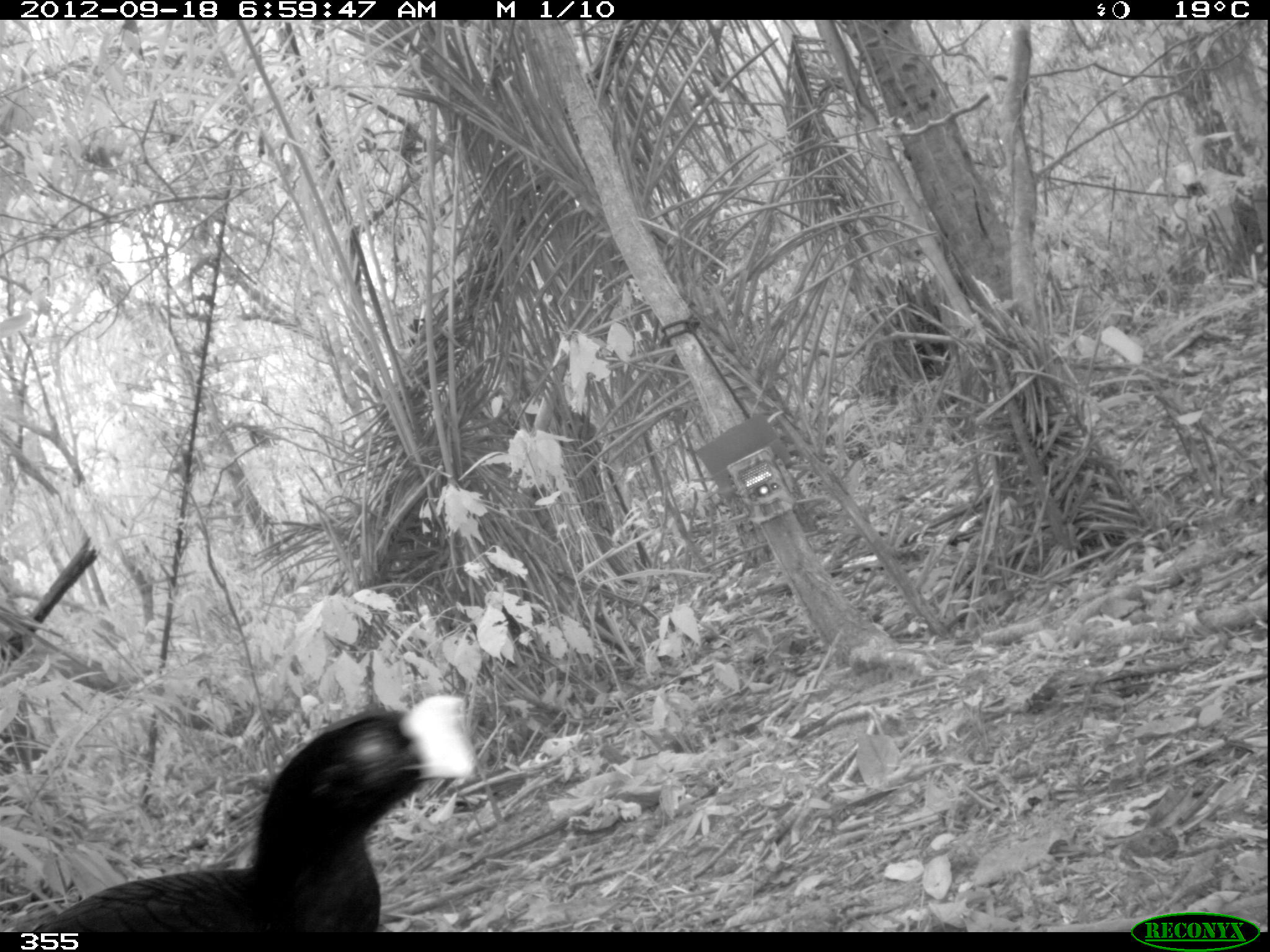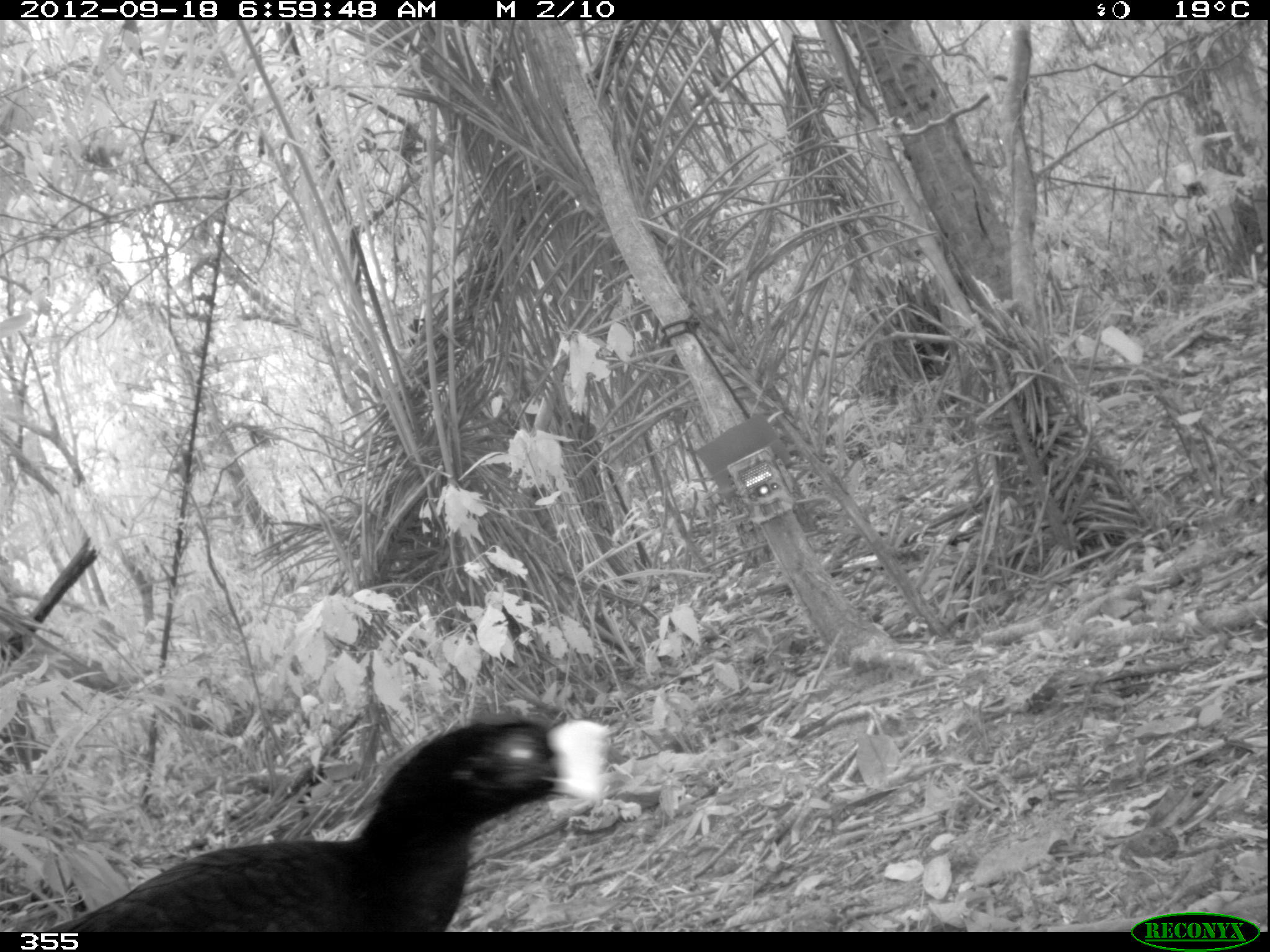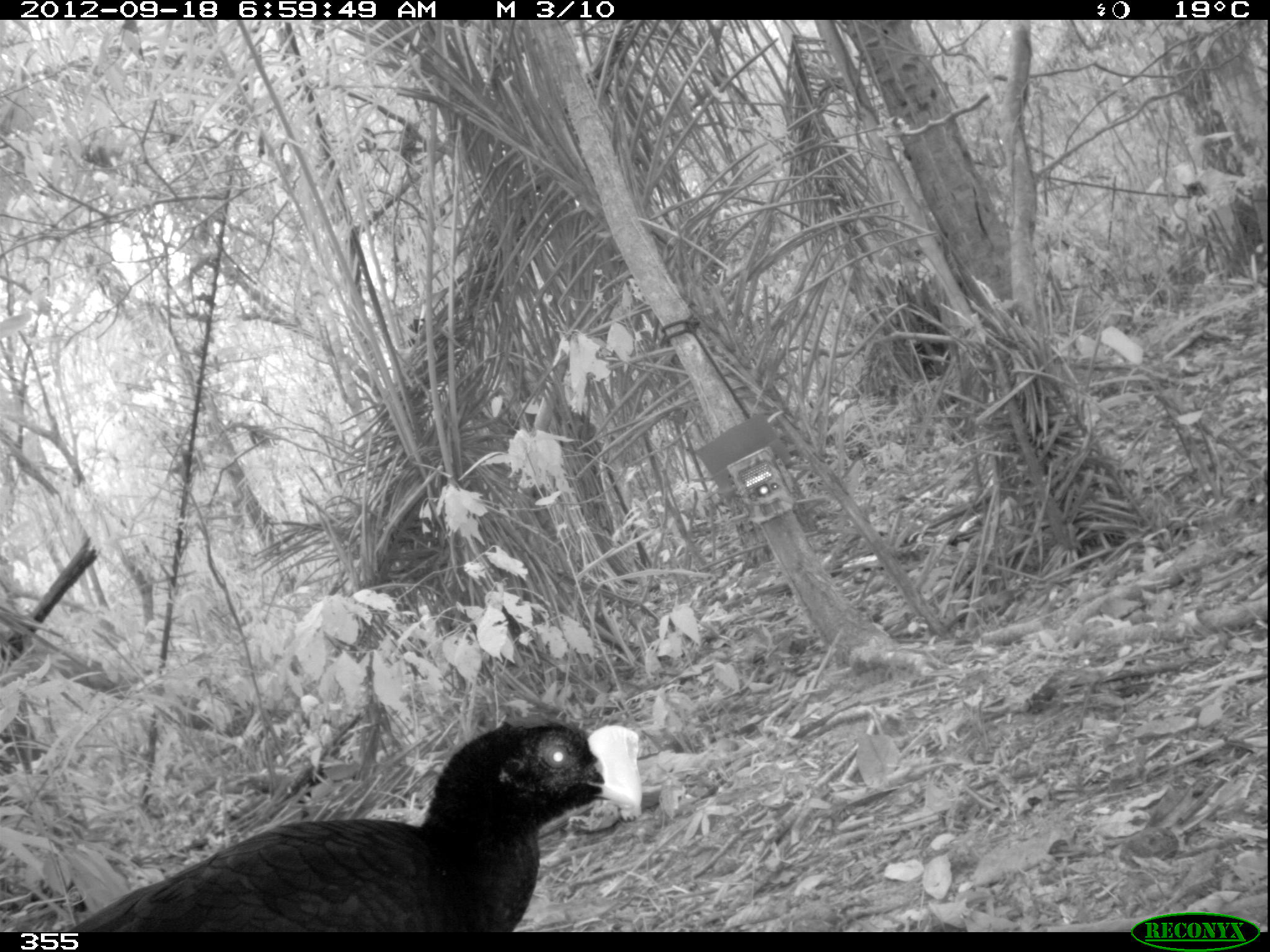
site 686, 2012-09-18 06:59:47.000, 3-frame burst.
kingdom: Animalia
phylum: Chordata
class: Aves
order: Galliformes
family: Cracidae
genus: Mitu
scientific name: Mitu tuberosum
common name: razor-billed curassow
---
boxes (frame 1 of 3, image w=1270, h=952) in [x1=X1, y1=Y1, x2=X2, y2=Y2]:
mitu tuberosum: [x1=0, y1=684, x2=482, y2=933]